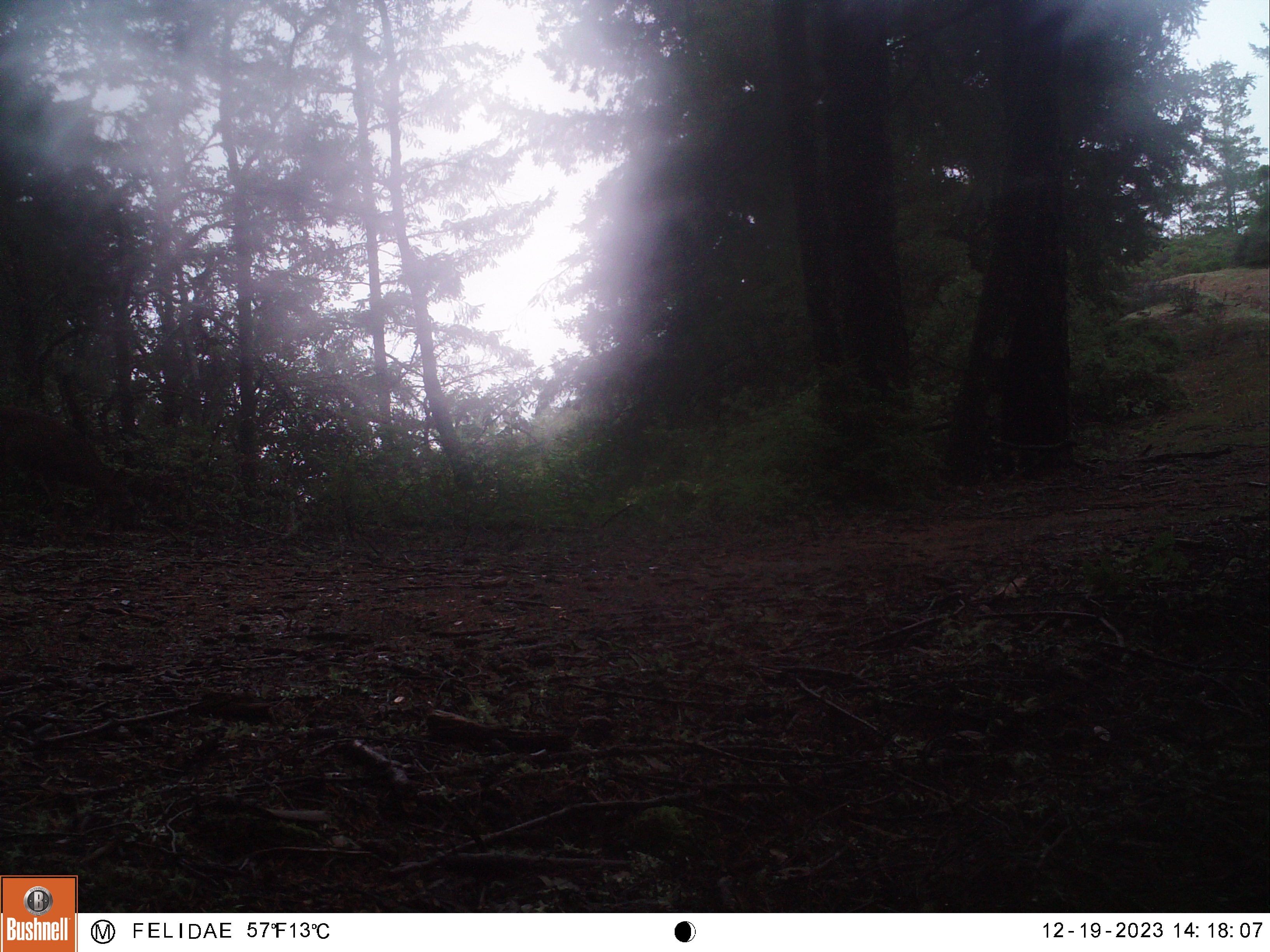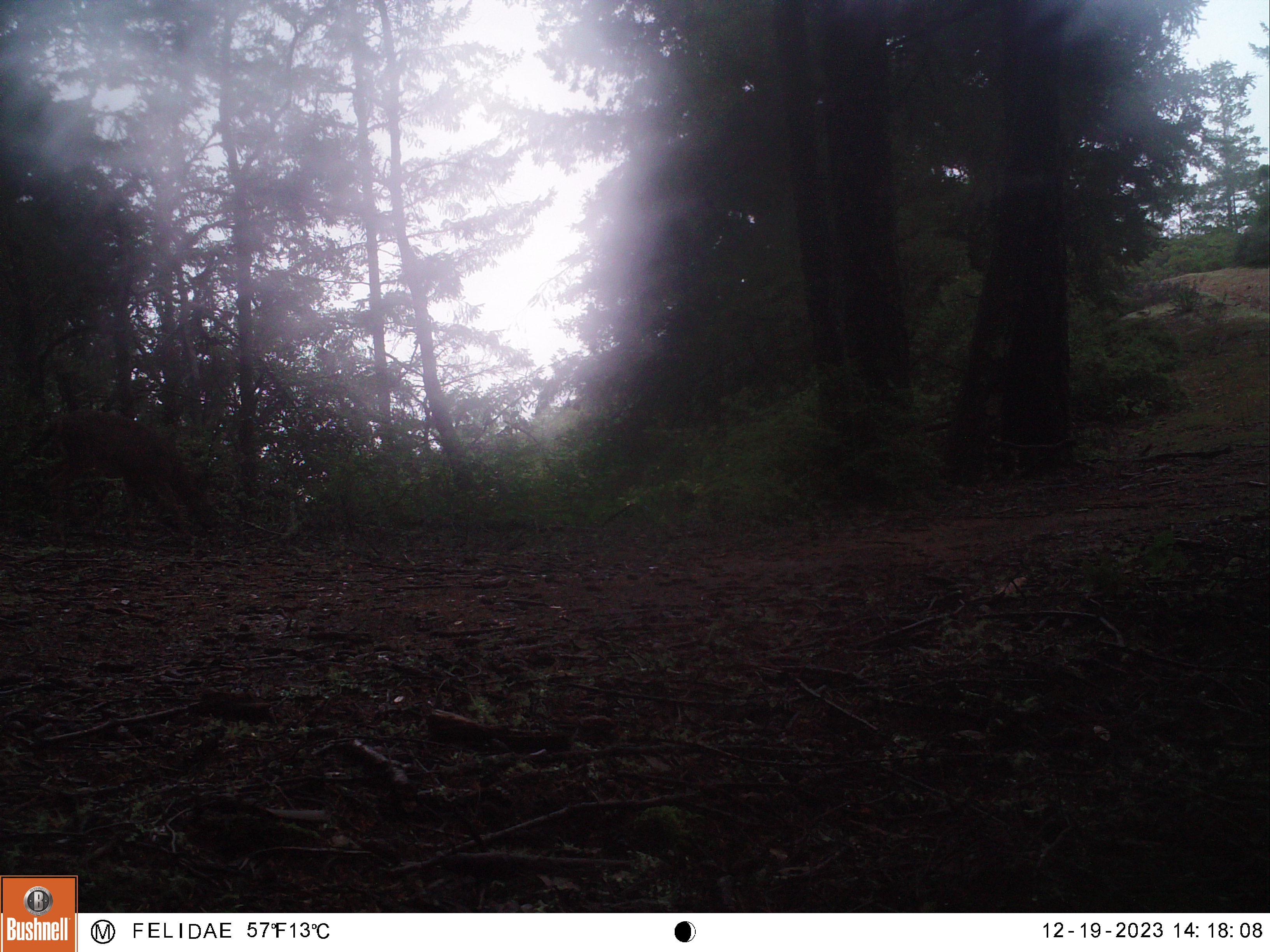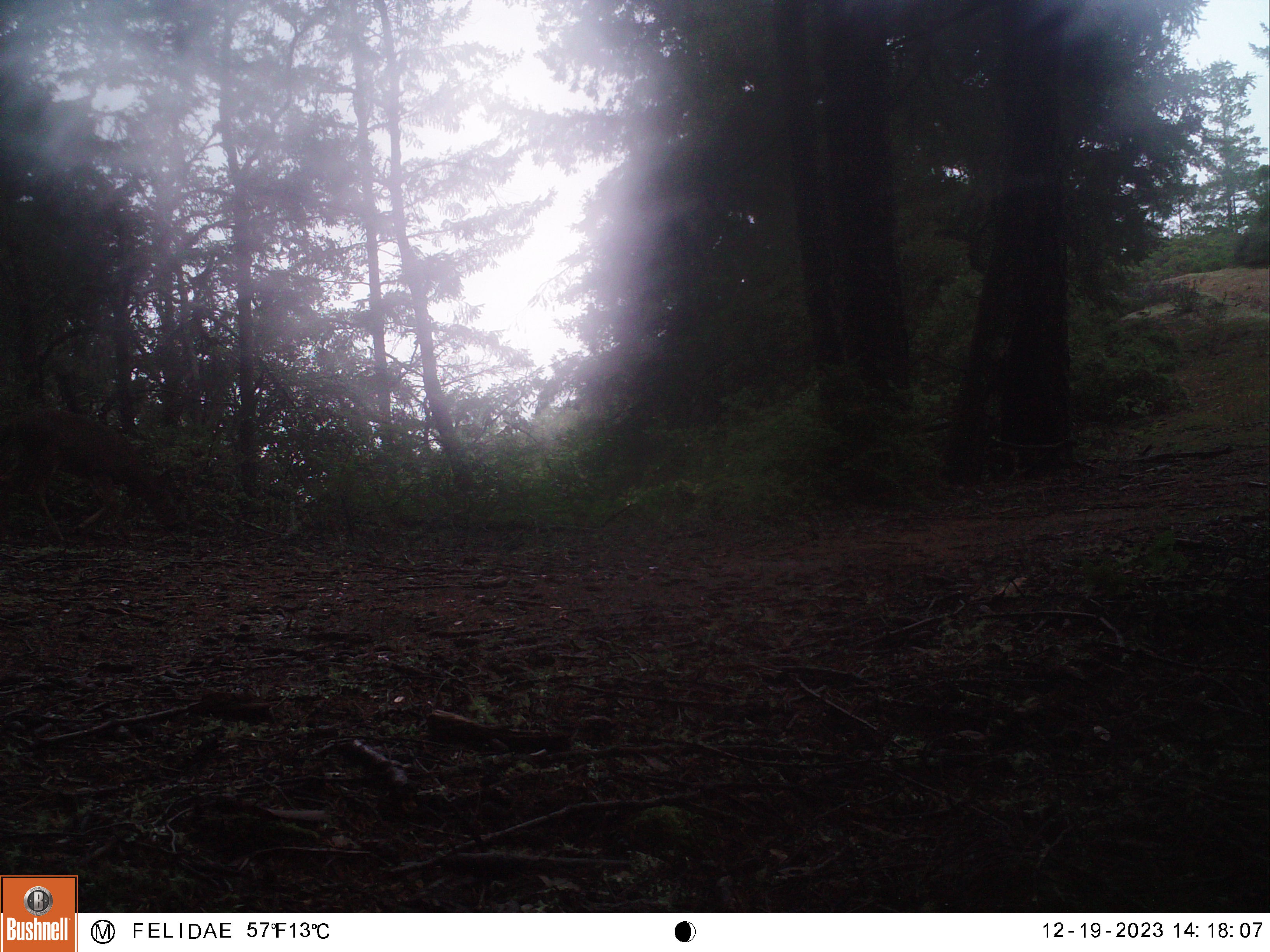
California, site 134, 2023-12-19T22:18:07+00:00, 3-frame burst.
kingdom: Animalia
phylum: Chordata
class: Mammalia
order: Artiodactyla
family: Cervidae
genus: Odocoileus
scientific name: Odocoileus hemionus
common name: mule deer